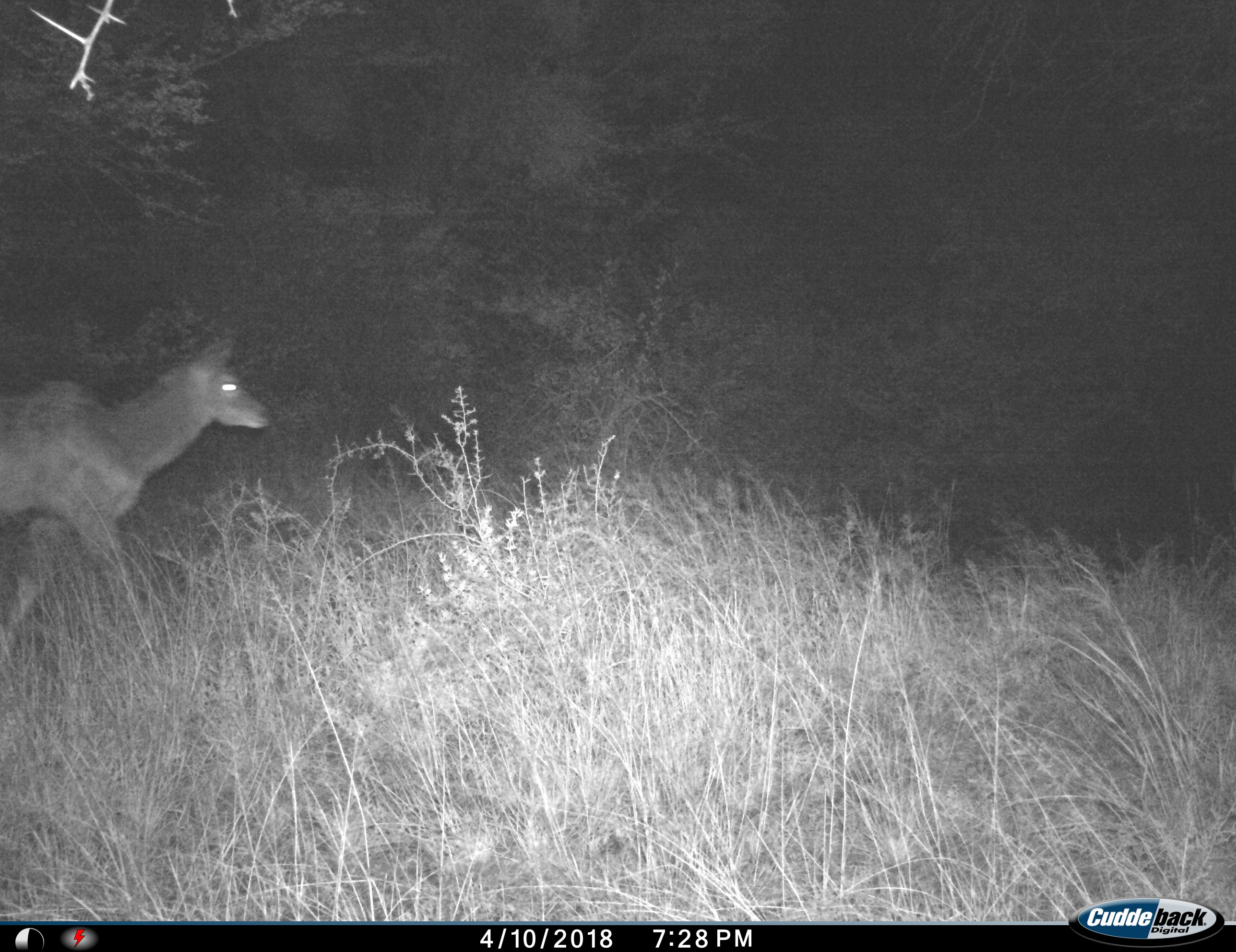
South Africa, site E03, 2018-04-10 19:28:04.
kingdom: Animalia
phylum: Chordata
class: Mammalia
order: Artiodactyla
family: Bovidae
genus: Tragelaphus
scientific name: Tragelaphus strepsiceros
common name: greater kudu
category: kudu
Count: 1.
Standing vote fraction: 25%.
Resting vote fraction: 0%.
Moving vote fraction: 100%.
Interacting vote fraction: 0%.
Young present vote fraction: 25%.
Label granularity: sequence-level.